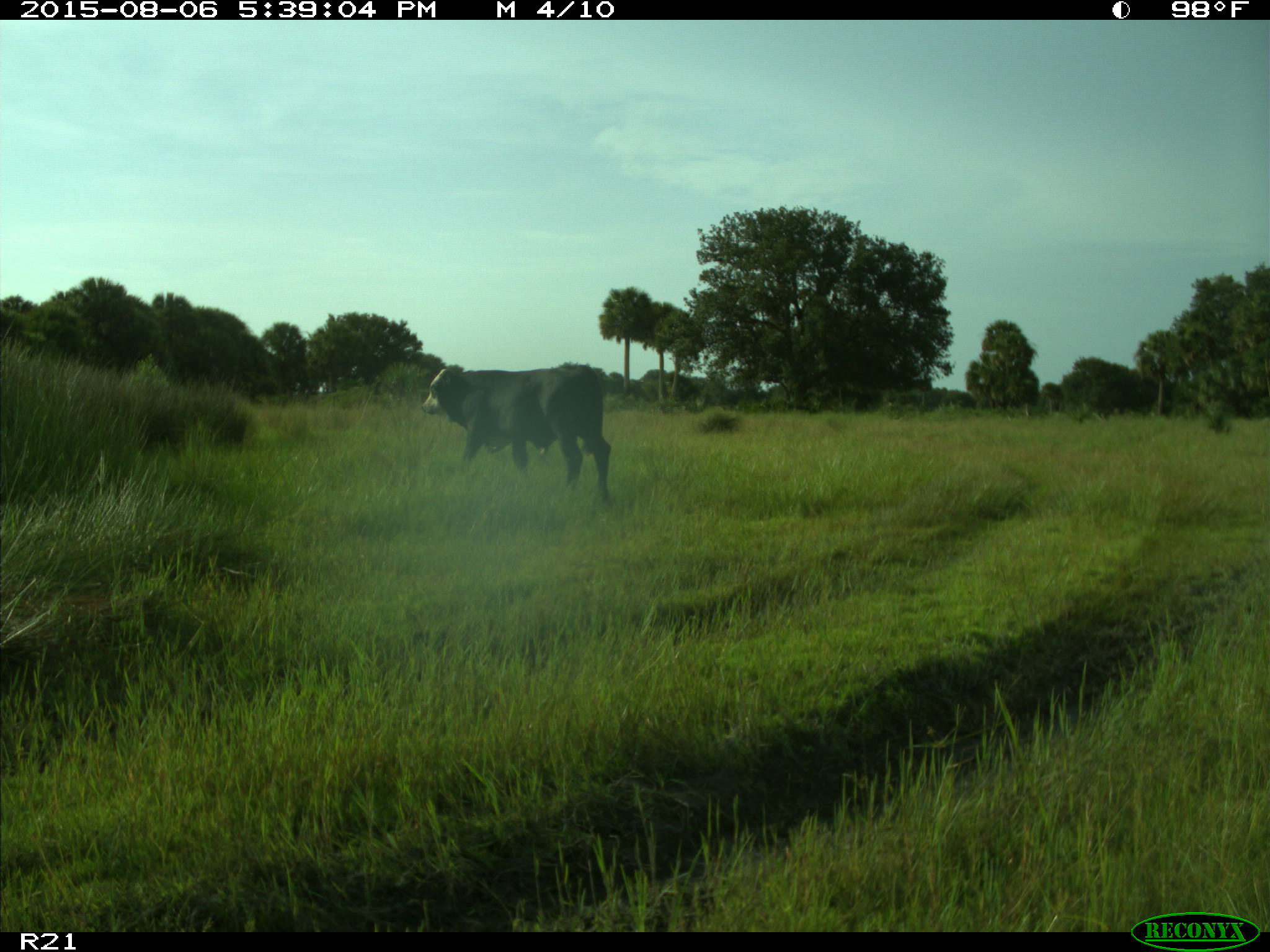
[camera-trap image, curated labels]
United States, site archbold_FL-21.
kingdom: Animalia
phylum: Chordata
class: Mammalia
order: Artiodactyla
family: Bovidae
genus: Bos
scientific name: Bos taurus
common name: domestic cow